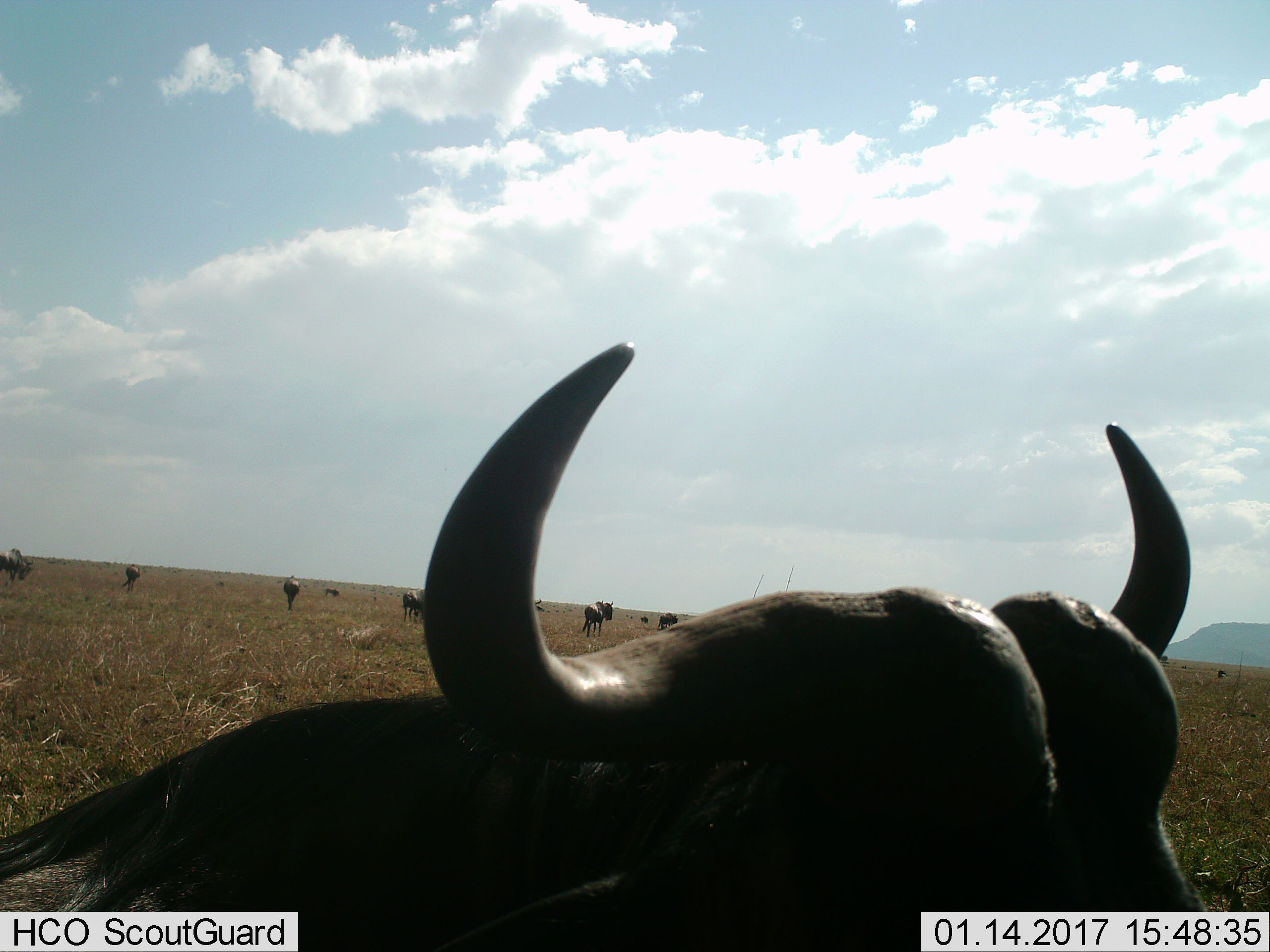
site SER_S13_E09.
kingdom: Animalia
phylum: Chordata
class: Mammalia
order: Artiodactyla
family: Bovidae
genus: Connochaetes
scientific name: Connochaetes taurinus taurinus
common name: blue wildebeest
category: wildebeestblue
Wildebeestblue (blue wildebeest) (Connochaetes taurinus taurinus), count 10. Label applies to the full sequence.